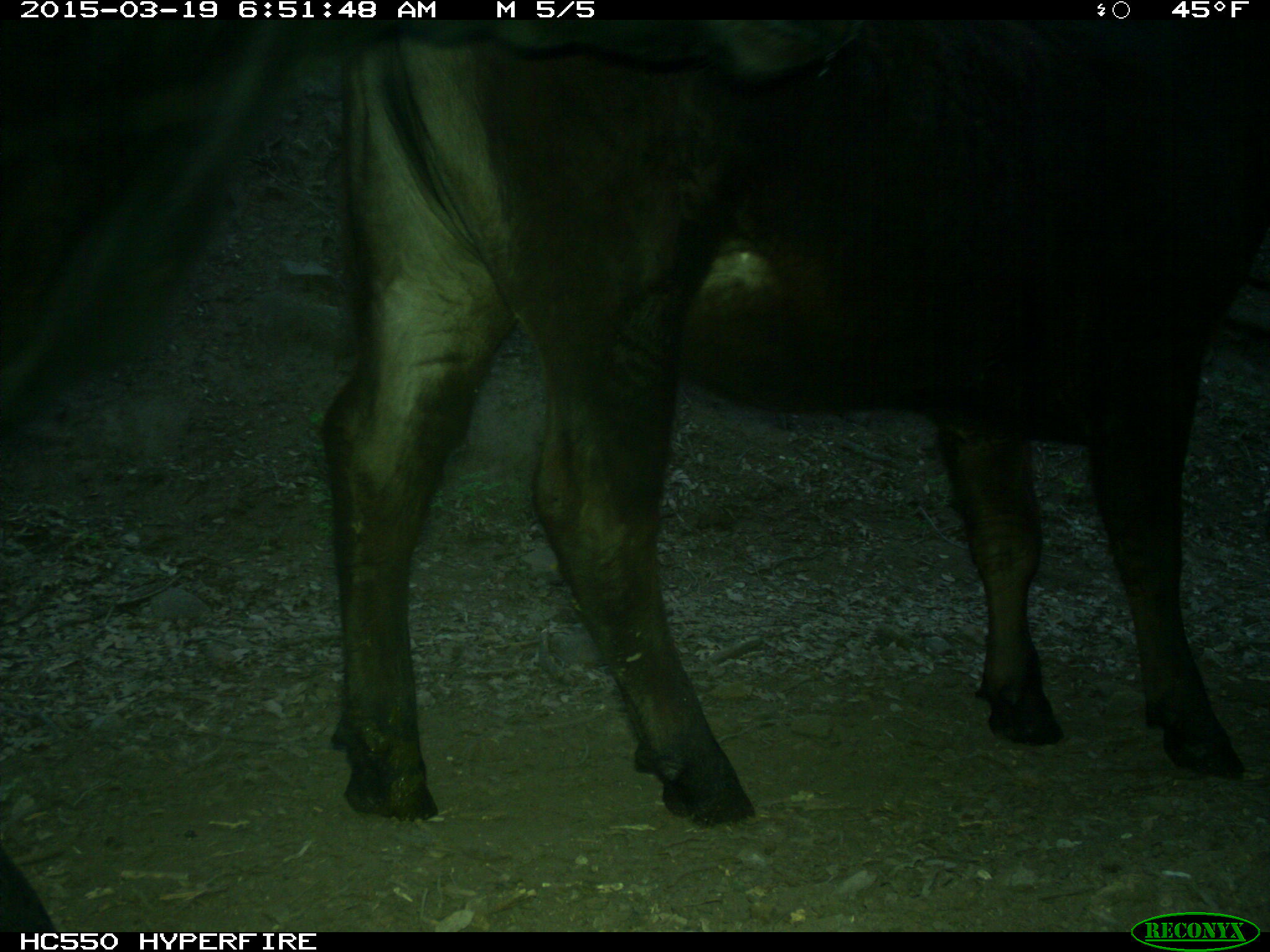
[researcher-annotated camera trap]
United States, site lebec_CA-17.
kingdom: Animalia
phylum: Chordata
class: Mammalia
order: Artiodactyla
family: Bovidae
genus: Bos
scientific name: Bos taurus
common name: domestic cow